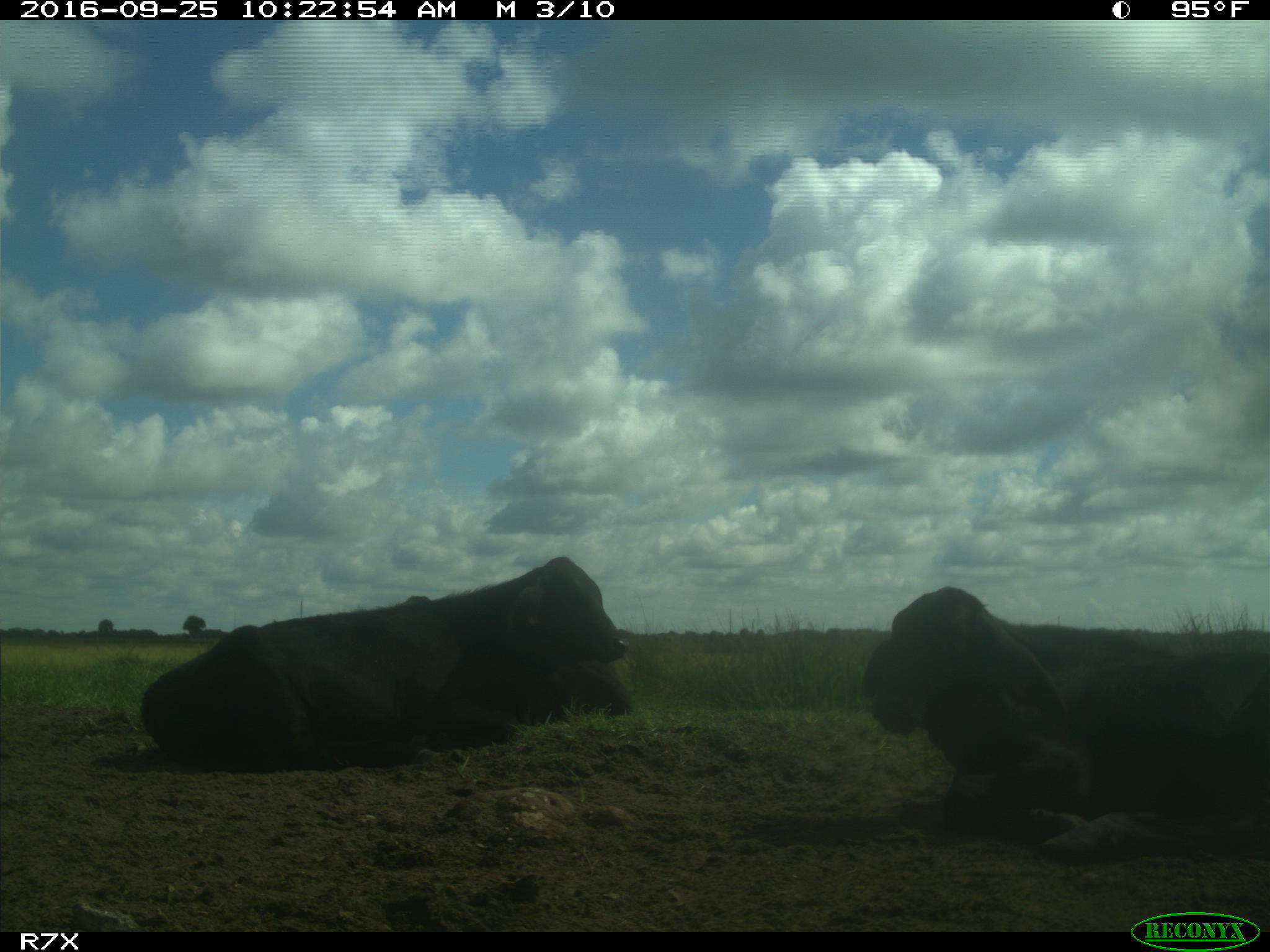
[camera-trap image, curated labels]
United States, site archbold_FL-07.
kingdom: Animalia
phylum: Chordata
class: Mammalia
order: Artiodactyla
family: Bovidae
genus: Bos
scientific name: Bos taurus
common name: domestic cow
Bos taurus (domestic cow).